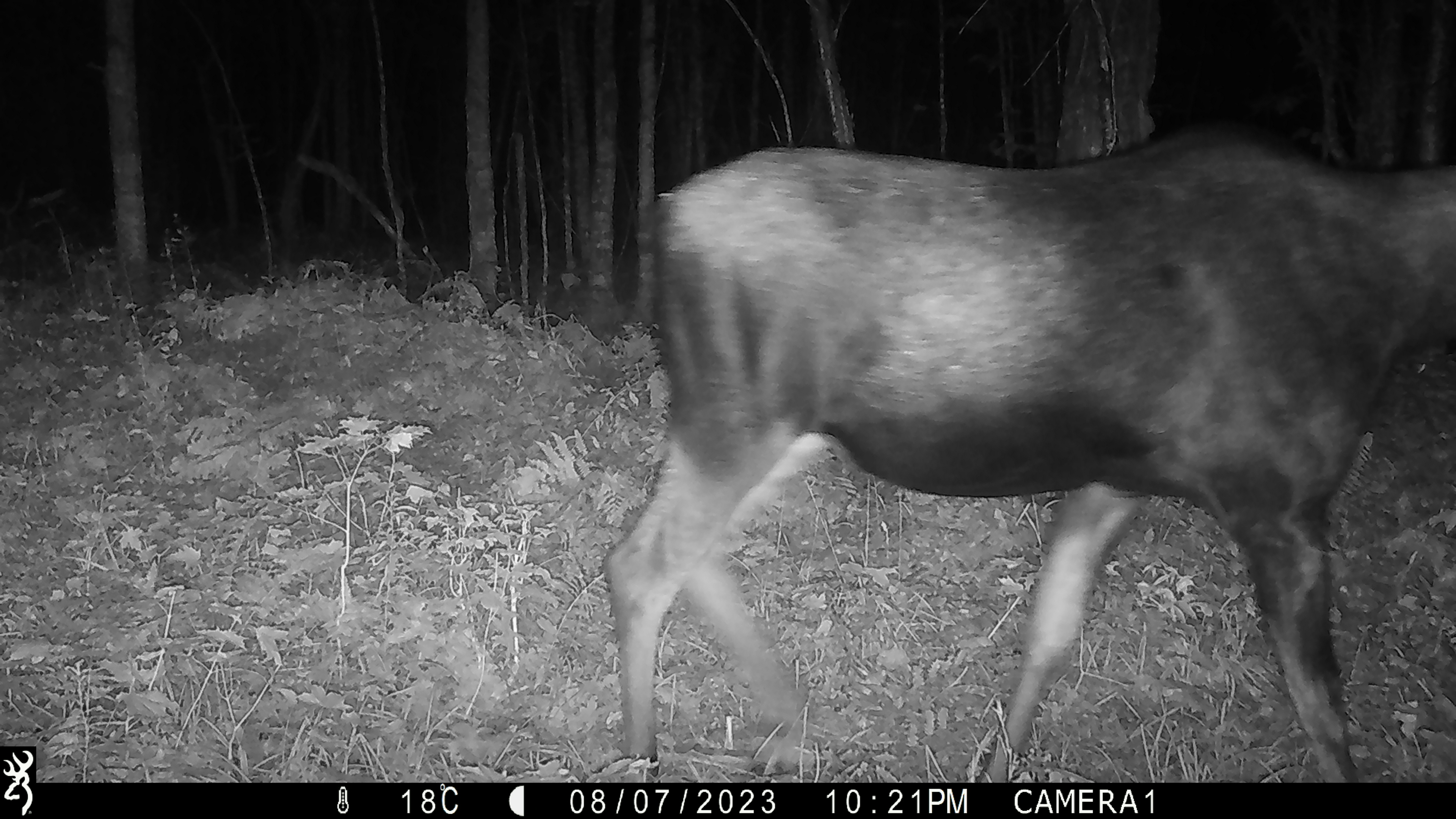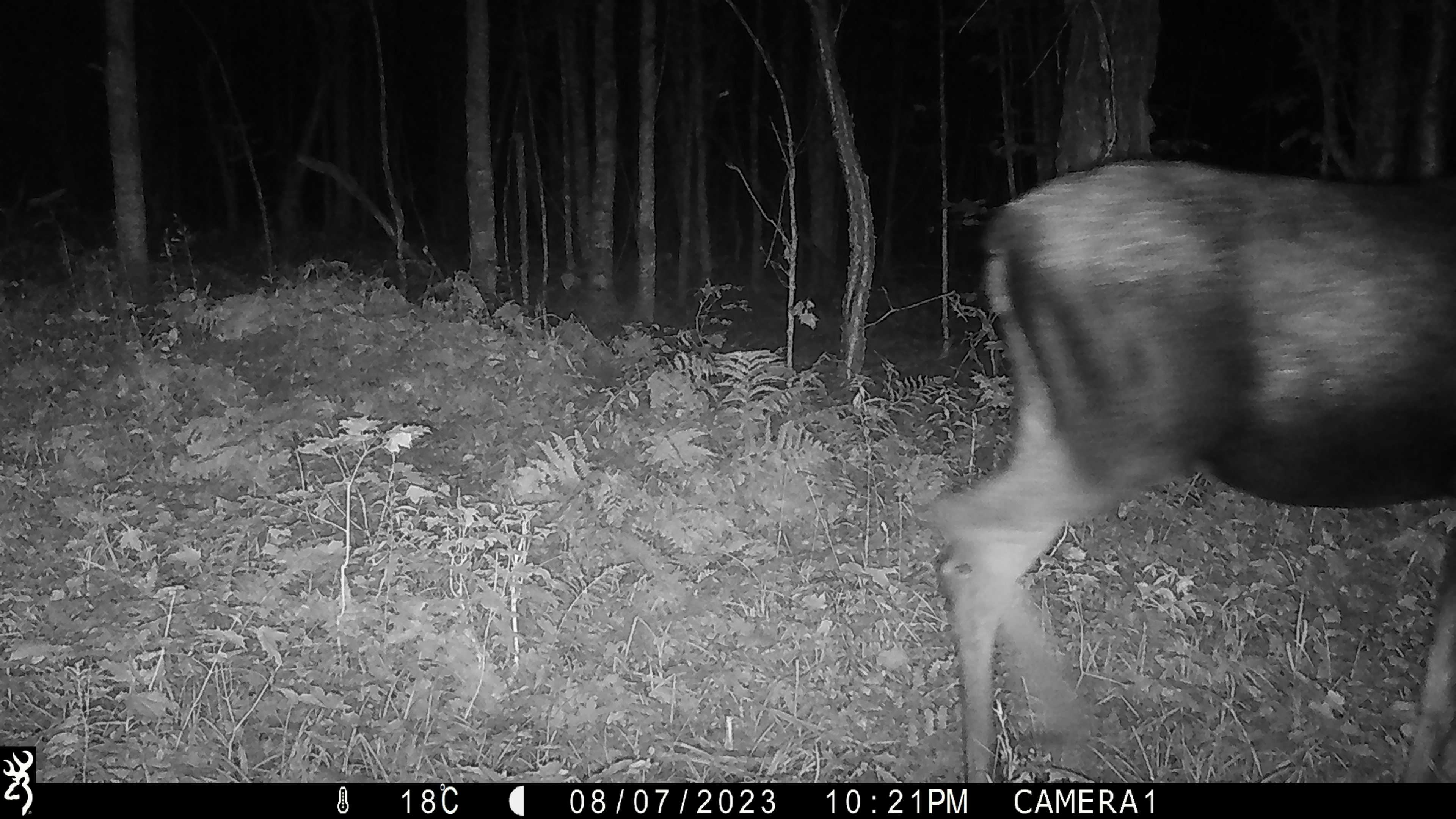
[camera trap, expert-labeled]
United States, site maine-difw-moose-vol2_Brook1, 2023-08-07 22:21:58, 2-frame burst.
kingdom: Animalia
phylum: Chordata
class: Mammalia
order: Artiodactyla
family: Cervidae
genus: Alces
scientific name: Alces alces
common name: moose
Moose (Alces alces).